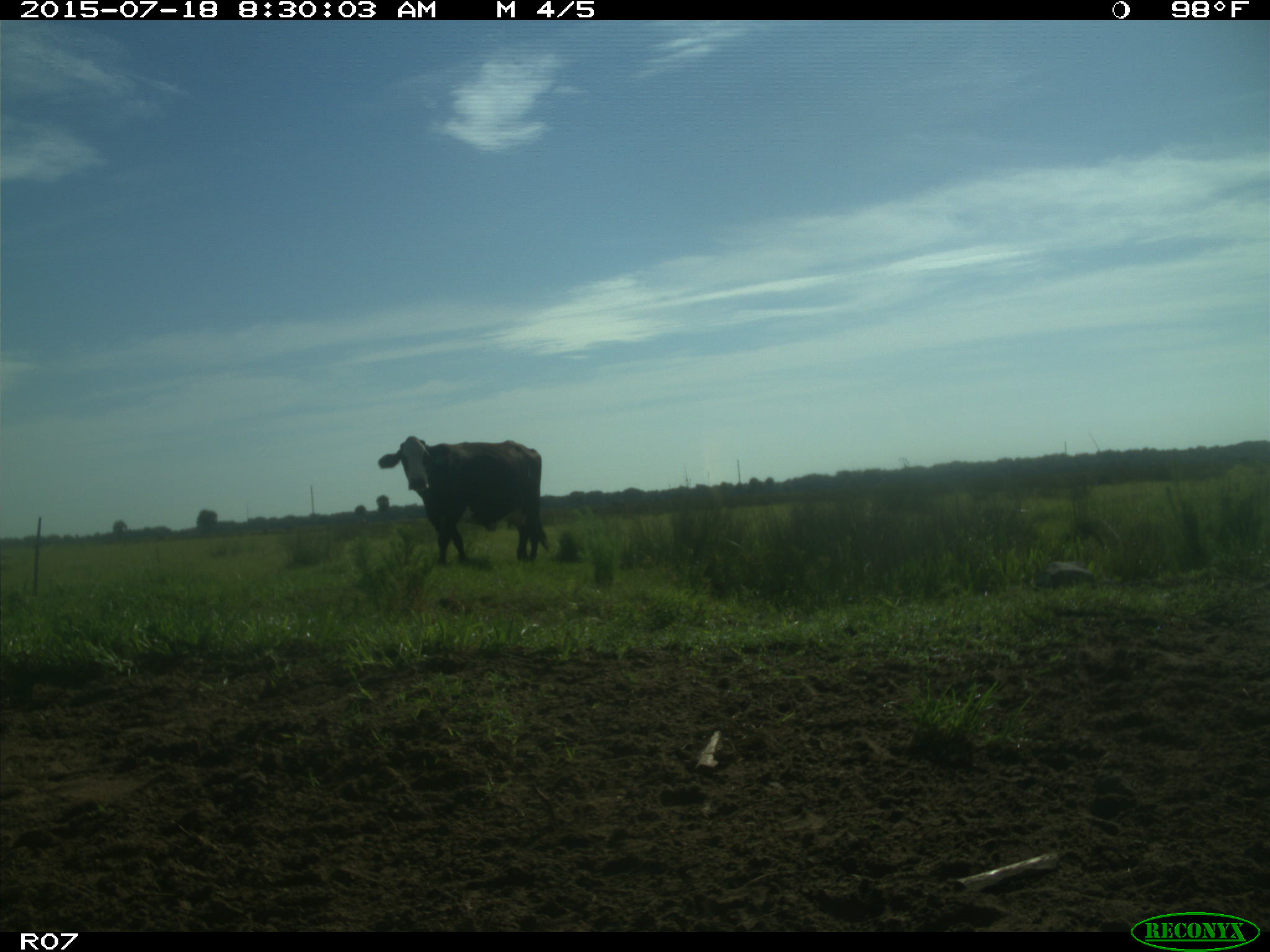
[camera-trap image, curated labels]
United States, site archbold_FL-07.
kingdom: Animalia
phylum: Chordata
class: Mammalia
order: Artiodactyla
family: Bovidae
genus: Bos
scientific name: Bos taurus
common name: domestic cow